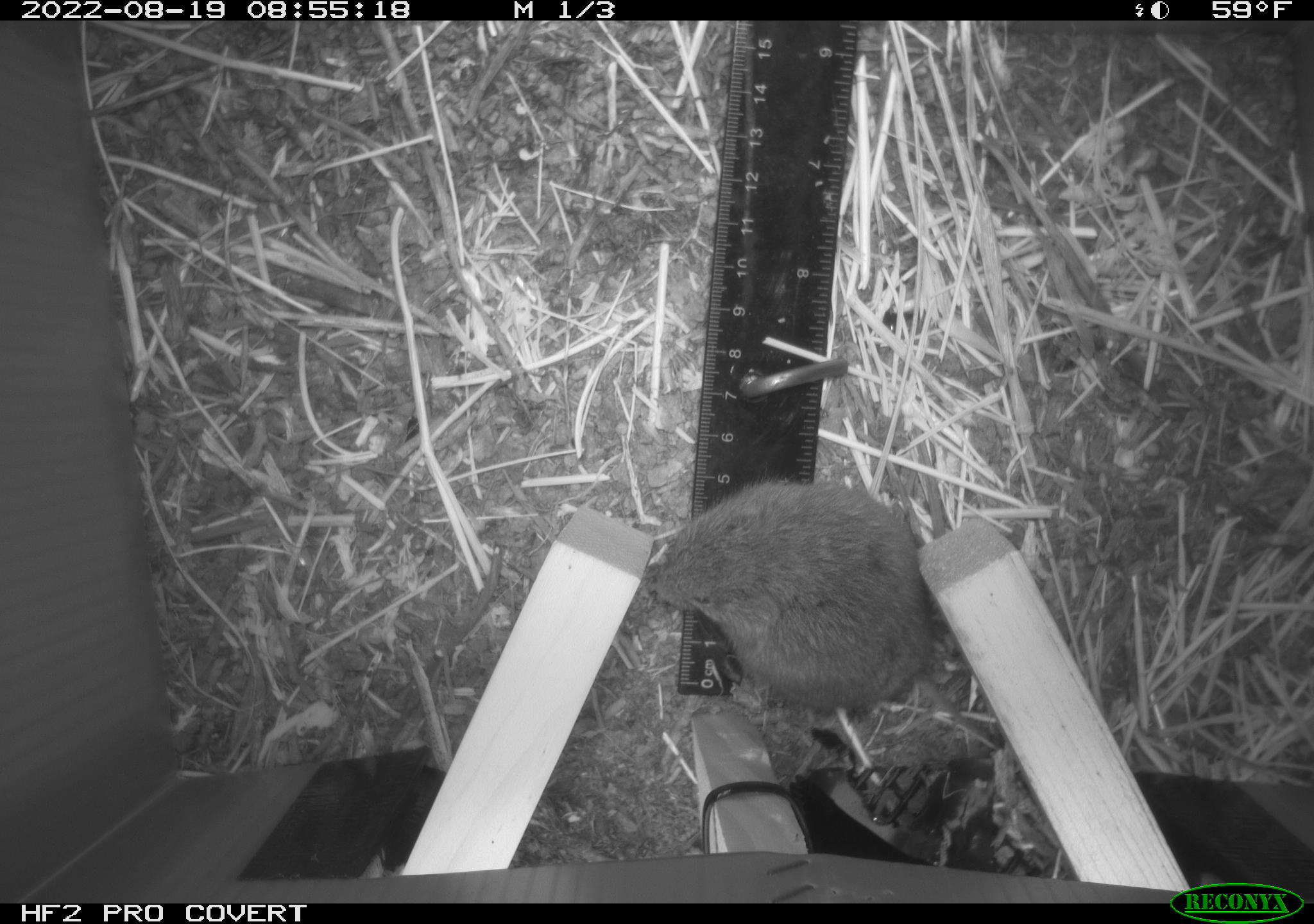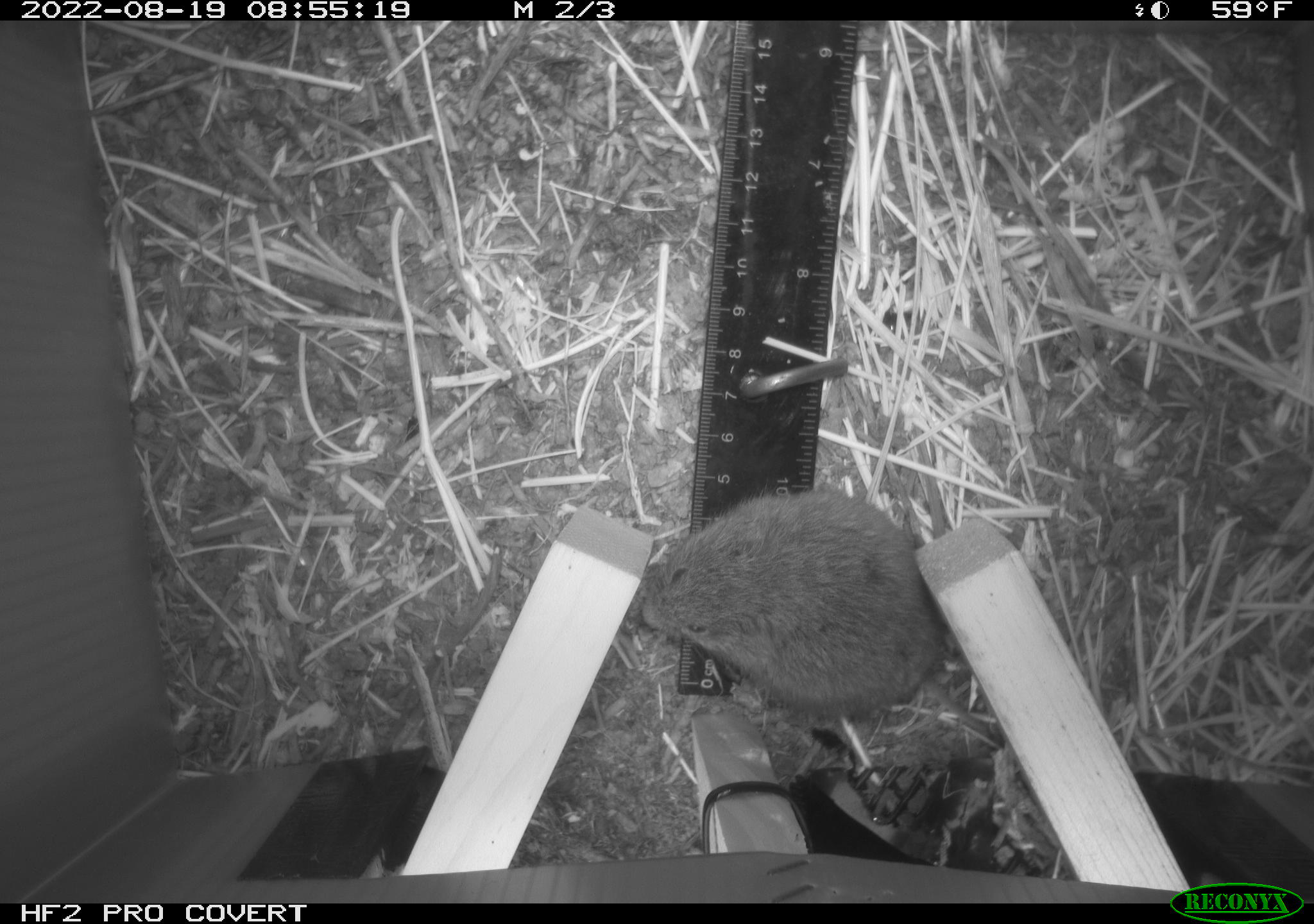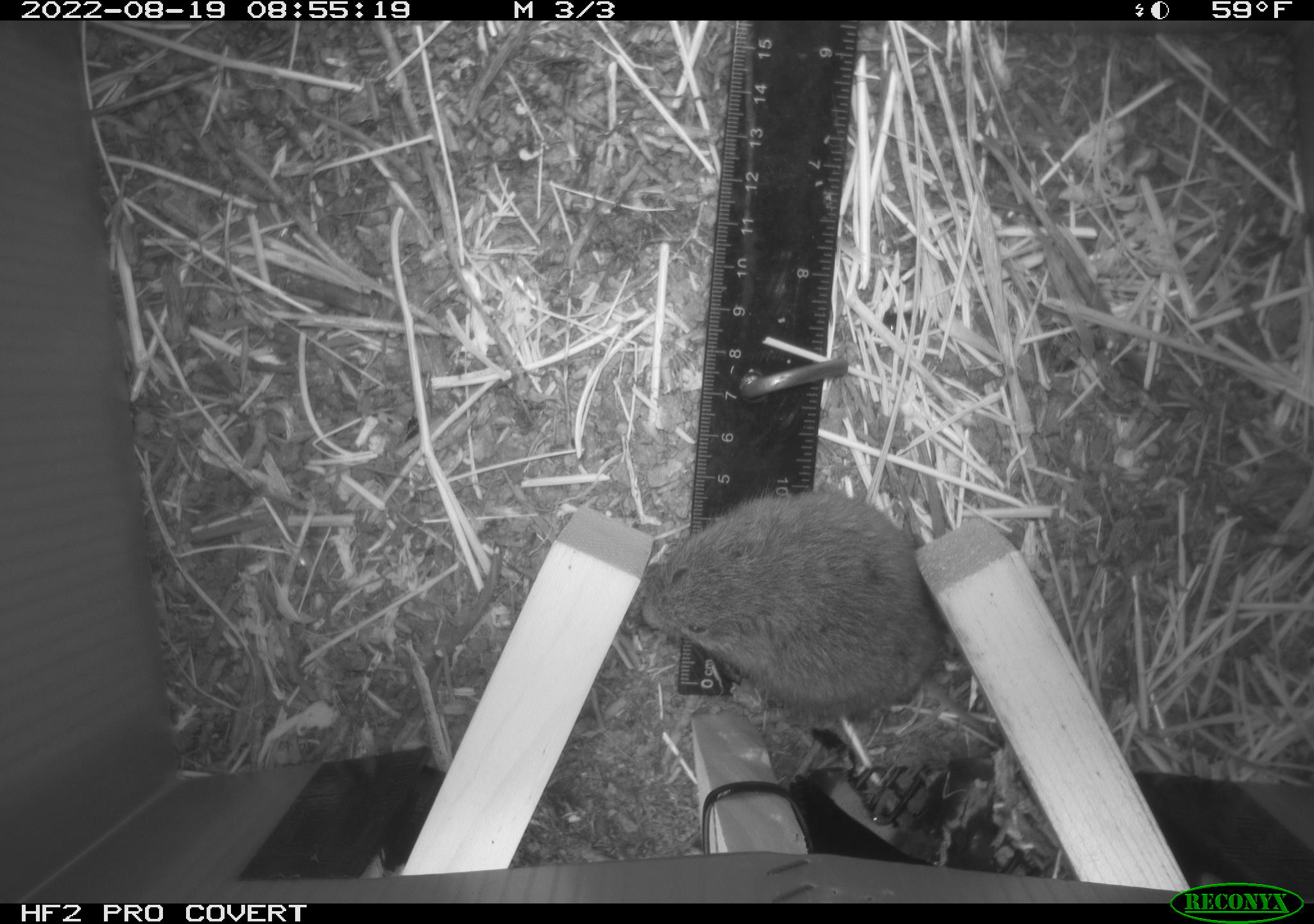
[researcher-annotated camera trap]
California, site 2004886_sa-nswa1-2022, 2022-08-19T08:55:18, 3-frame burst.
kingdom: Animalia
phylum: Chordata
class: Mammalia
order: Rodentia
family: Cricetidae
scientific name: Cricetidae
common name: hamsters, voles, lemmings, and allies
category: cricetidae family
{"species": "cricetidae family (hamsters, voles, lemmings, and allies) (Cricetidae)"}